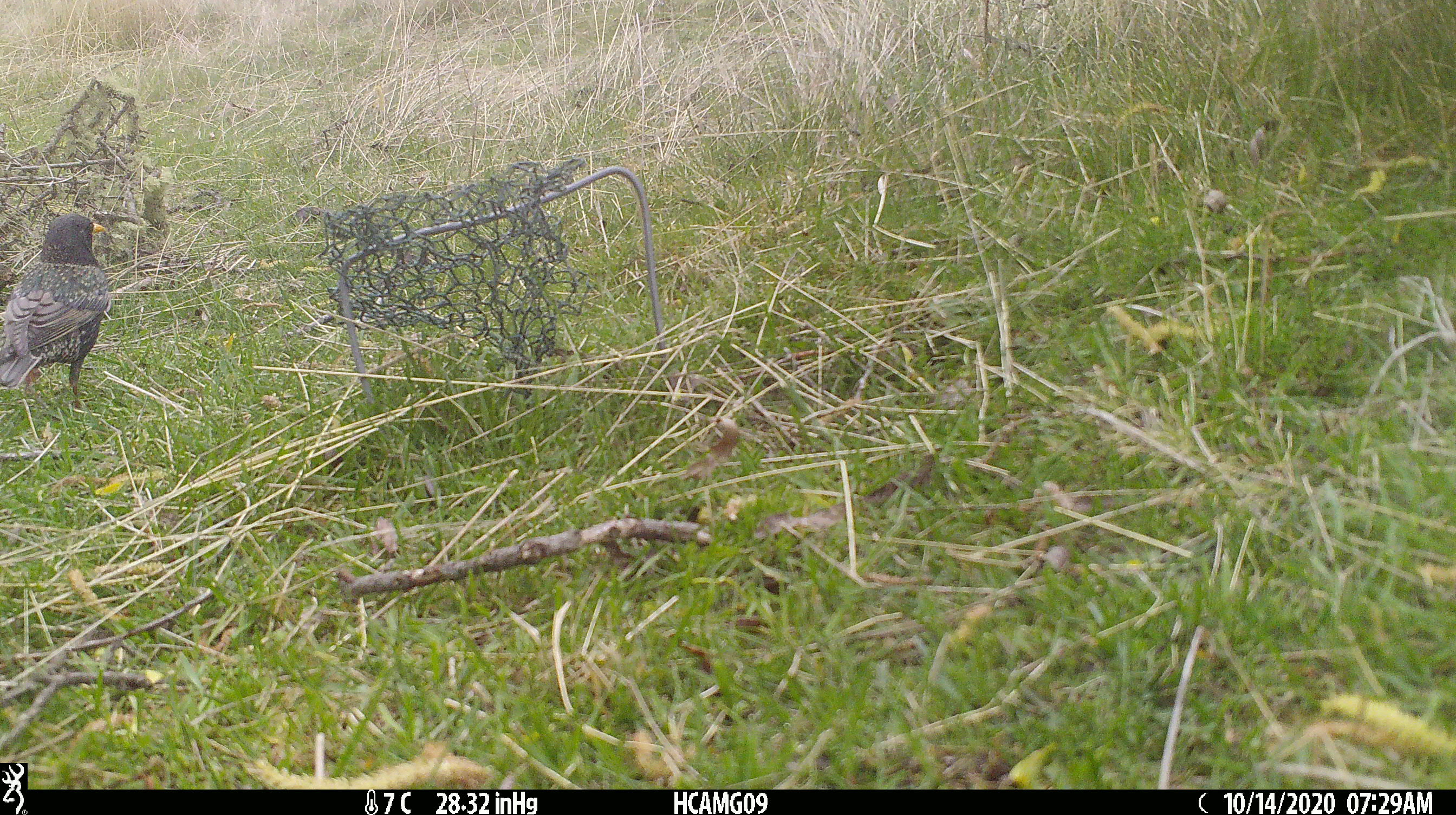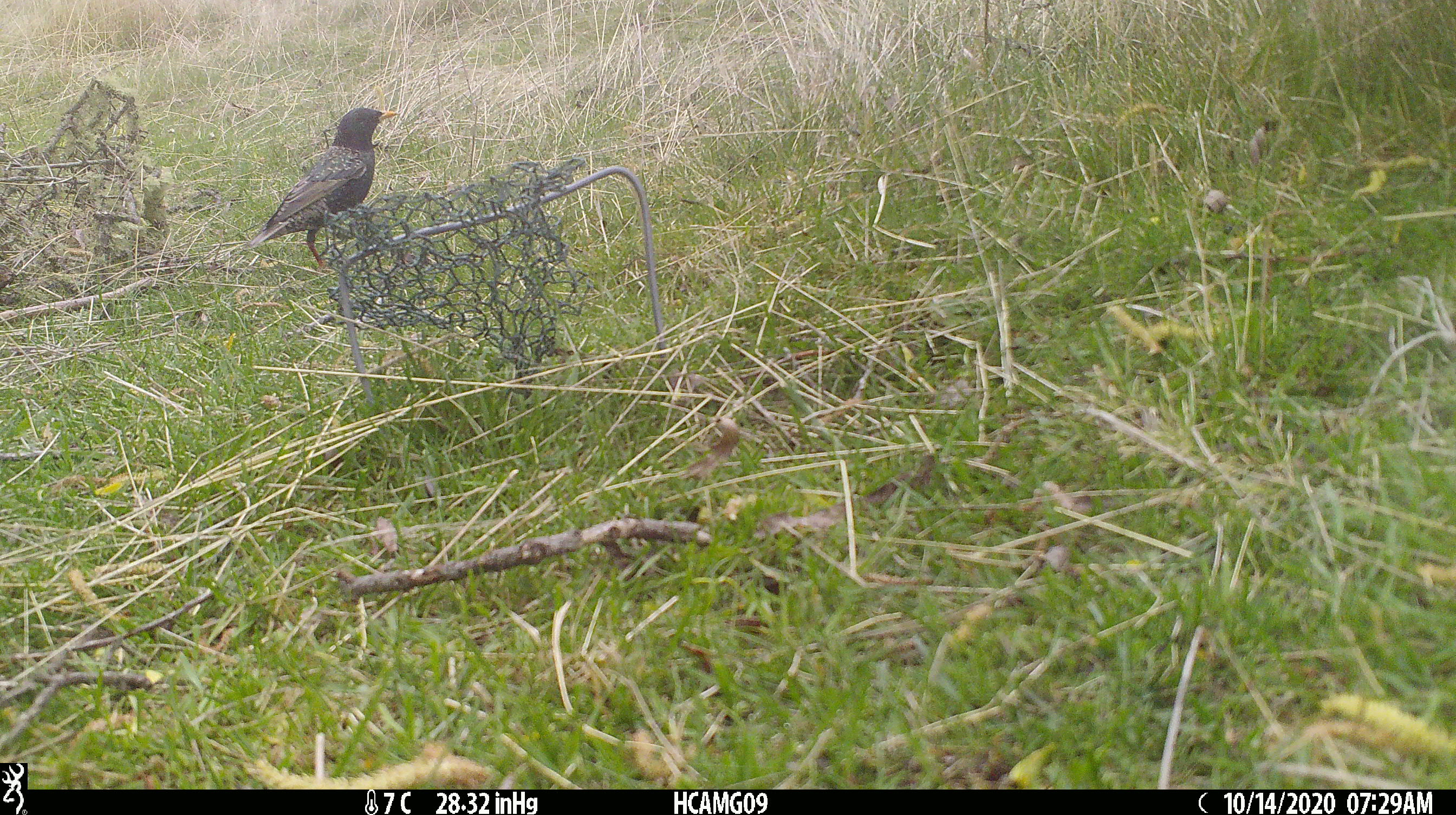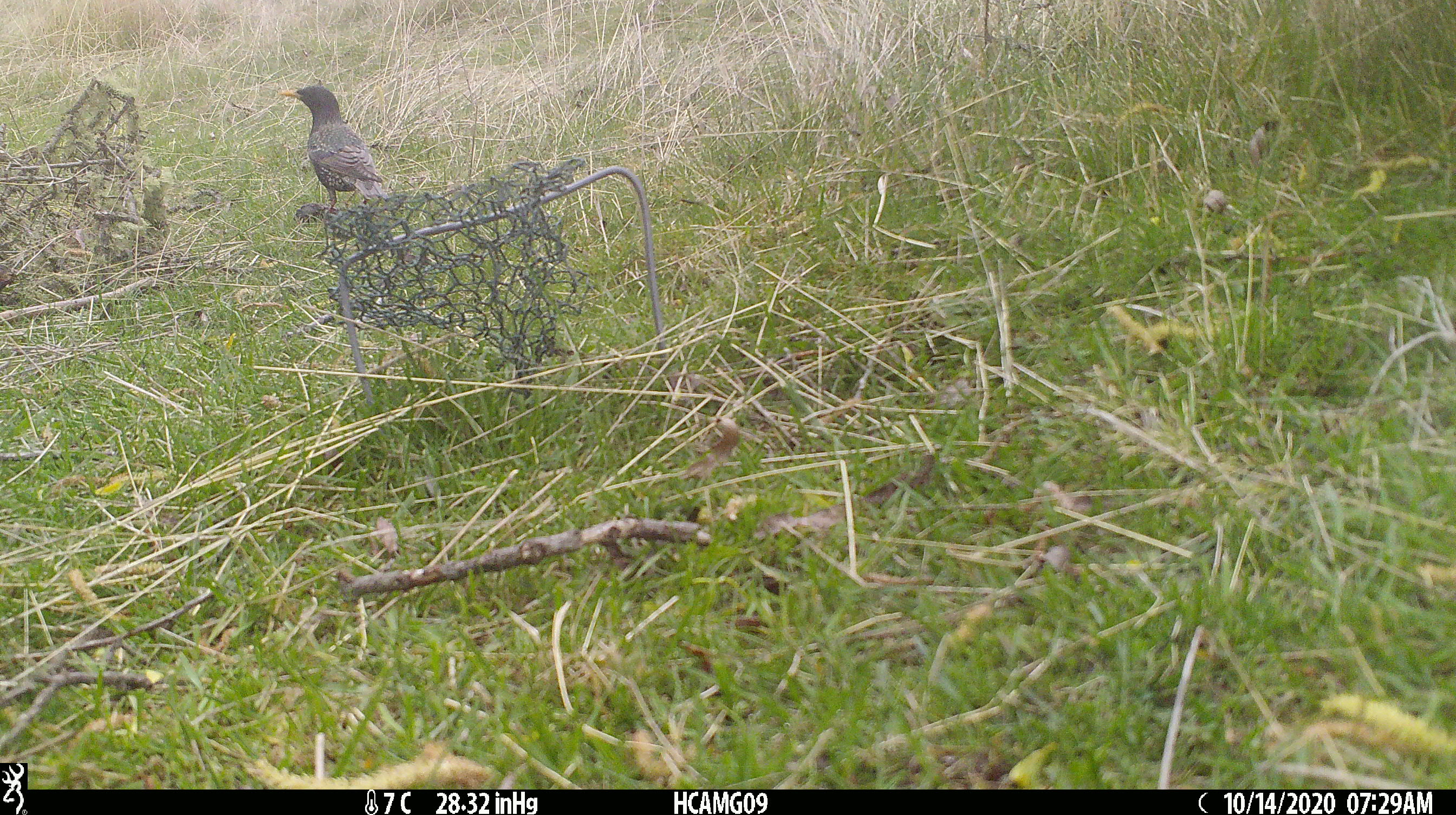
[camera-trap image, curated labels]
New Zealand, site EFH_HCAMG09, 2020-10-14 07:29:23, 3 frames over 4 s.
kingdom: Animalia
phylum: Chordata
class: Aves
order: Passeriformes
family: Sturnidae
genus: Sturnus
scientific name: Sturnus vulgaris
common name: european starling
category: starling